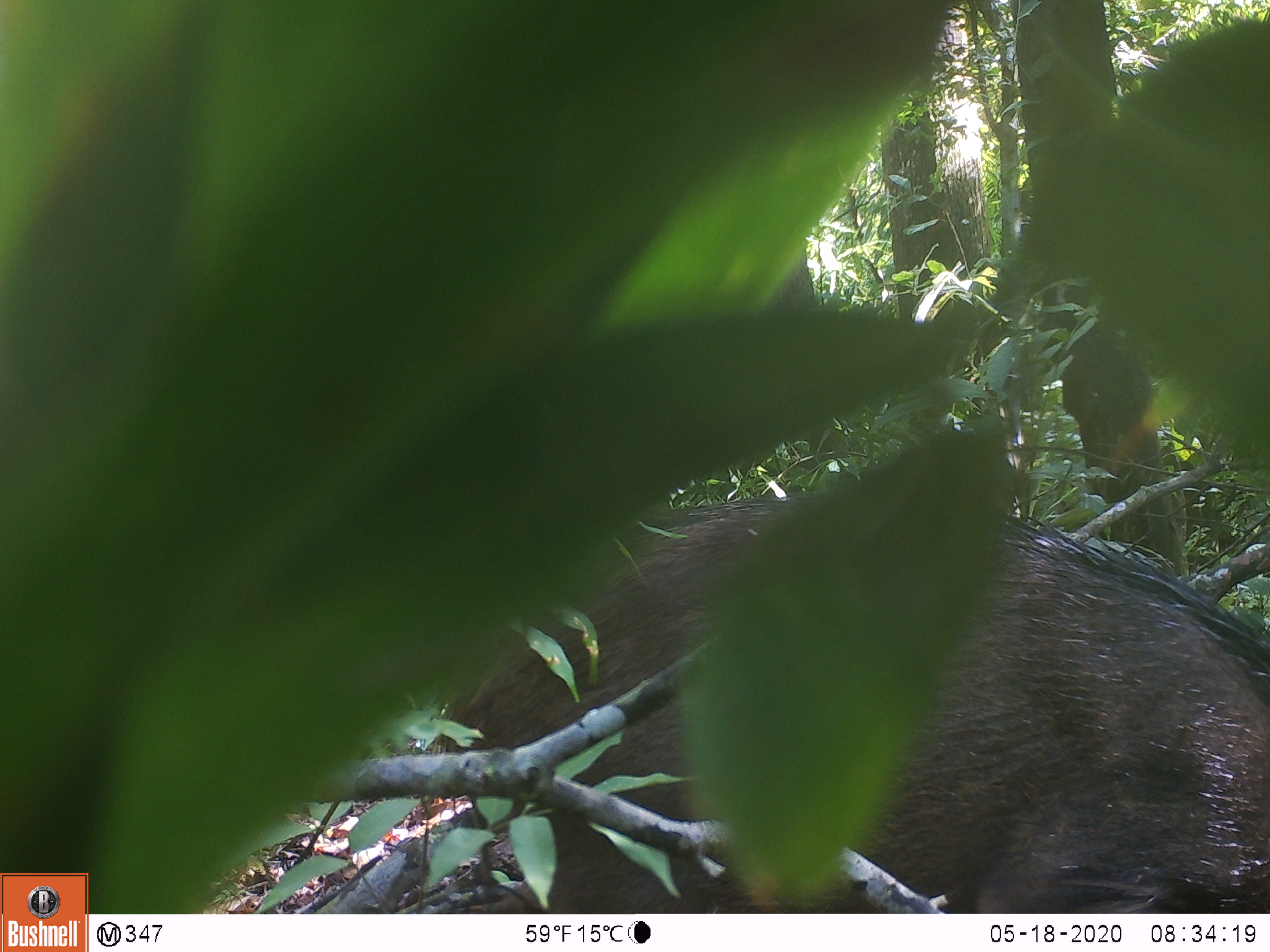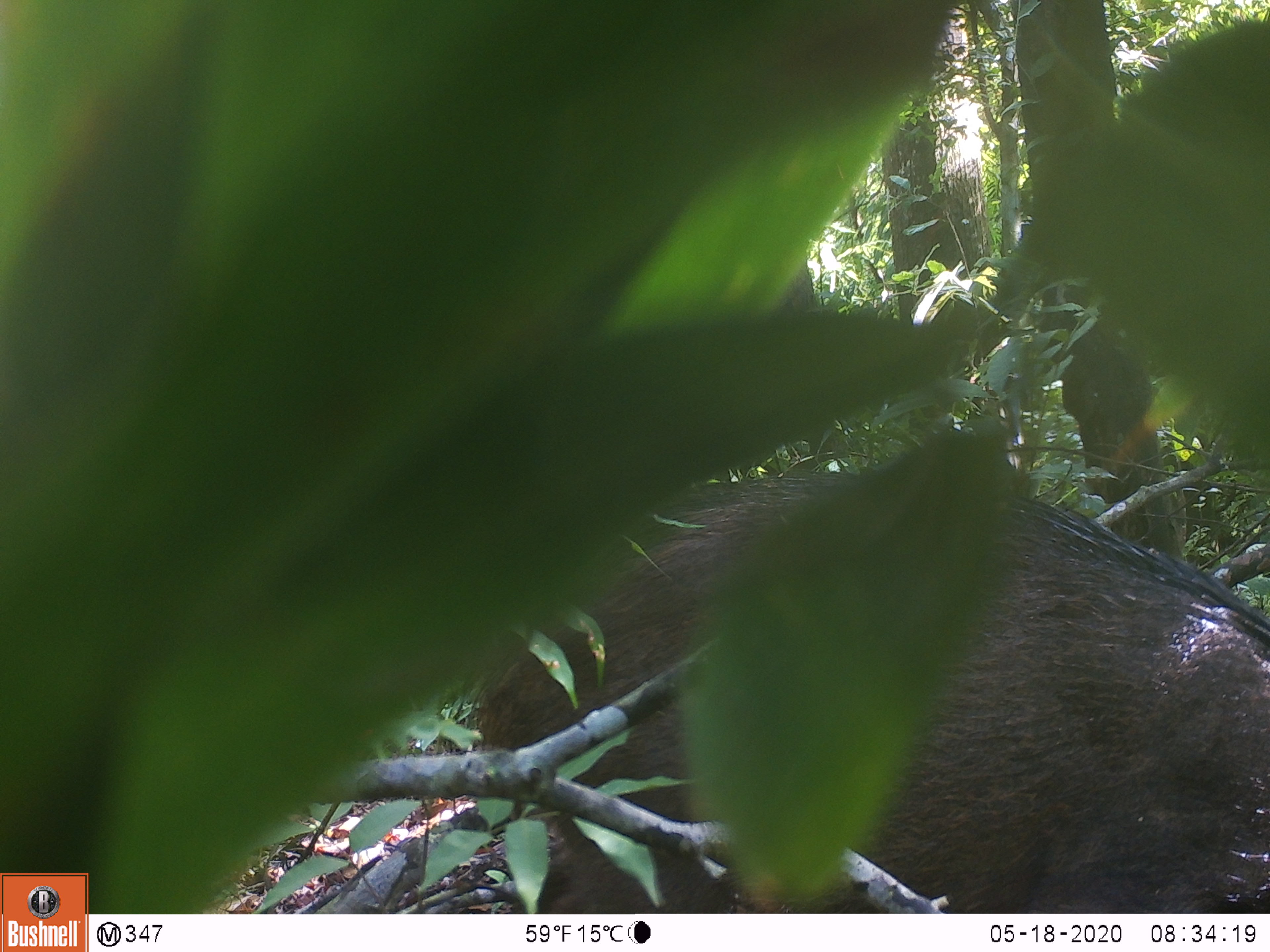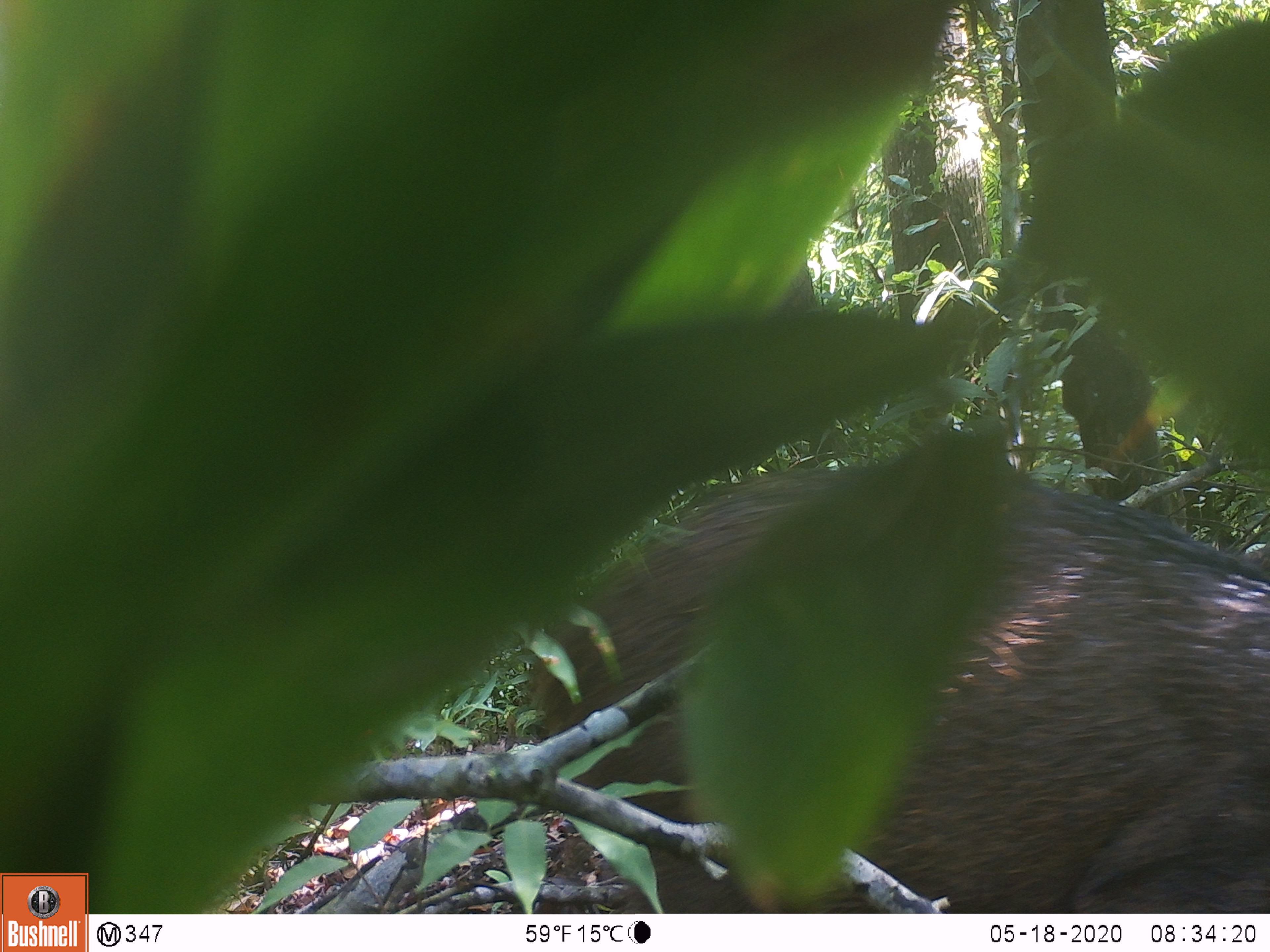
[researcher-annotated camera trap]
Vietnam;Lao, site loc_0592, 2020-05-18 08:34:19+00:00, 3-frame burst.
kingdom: Animalia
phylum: Chordata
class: Mammalia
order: Artiodactyla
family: Suidae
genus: Sus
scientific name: Sus scrofa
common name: eurasian wild pig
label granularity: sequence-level